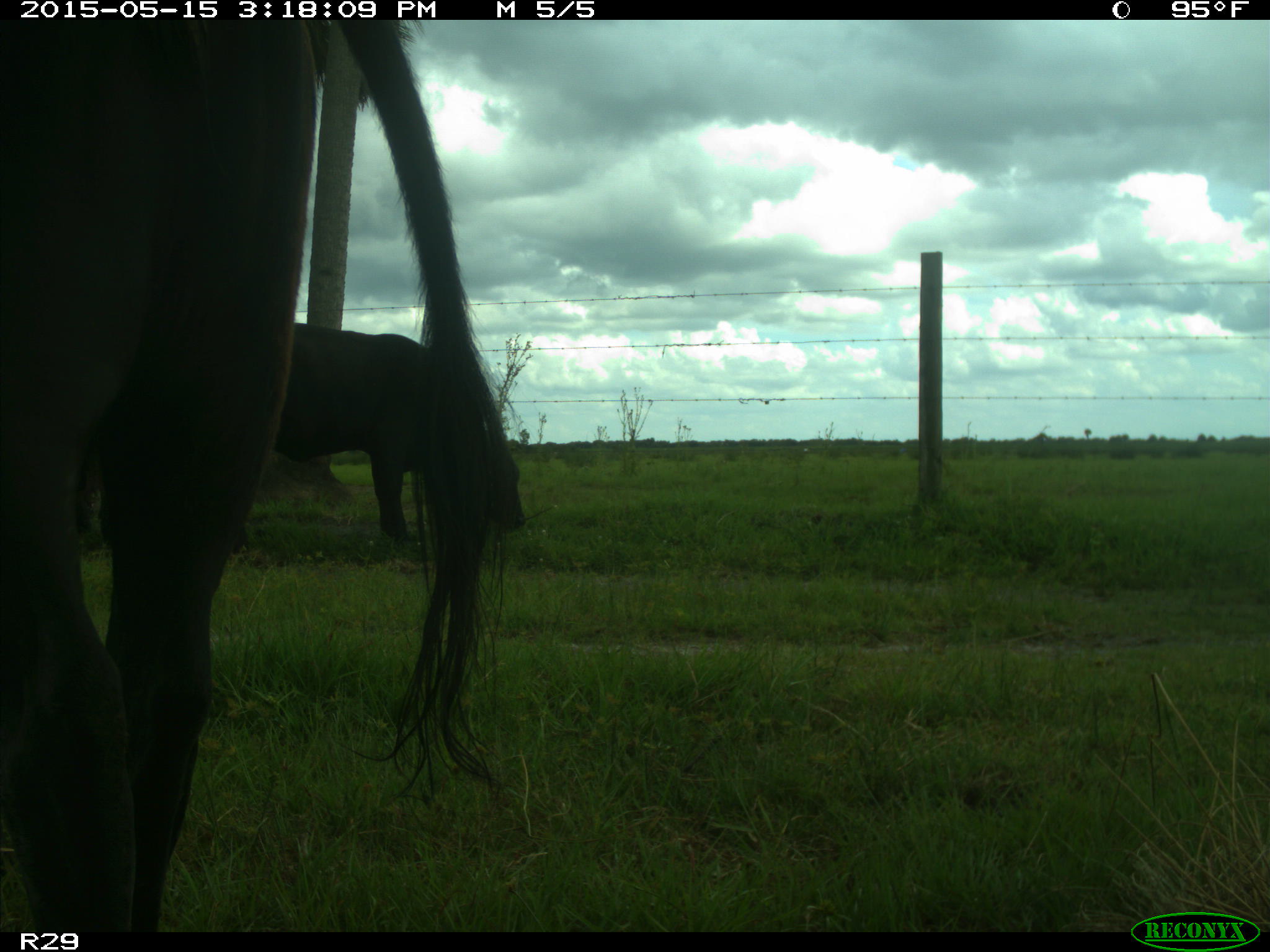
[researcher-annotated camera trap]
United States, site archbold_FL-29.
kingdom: Animalia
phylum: Chordata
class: Mammalia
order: Artiodactyla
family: Bovidae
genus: Bos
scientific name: Bos taurus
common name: domestic cow